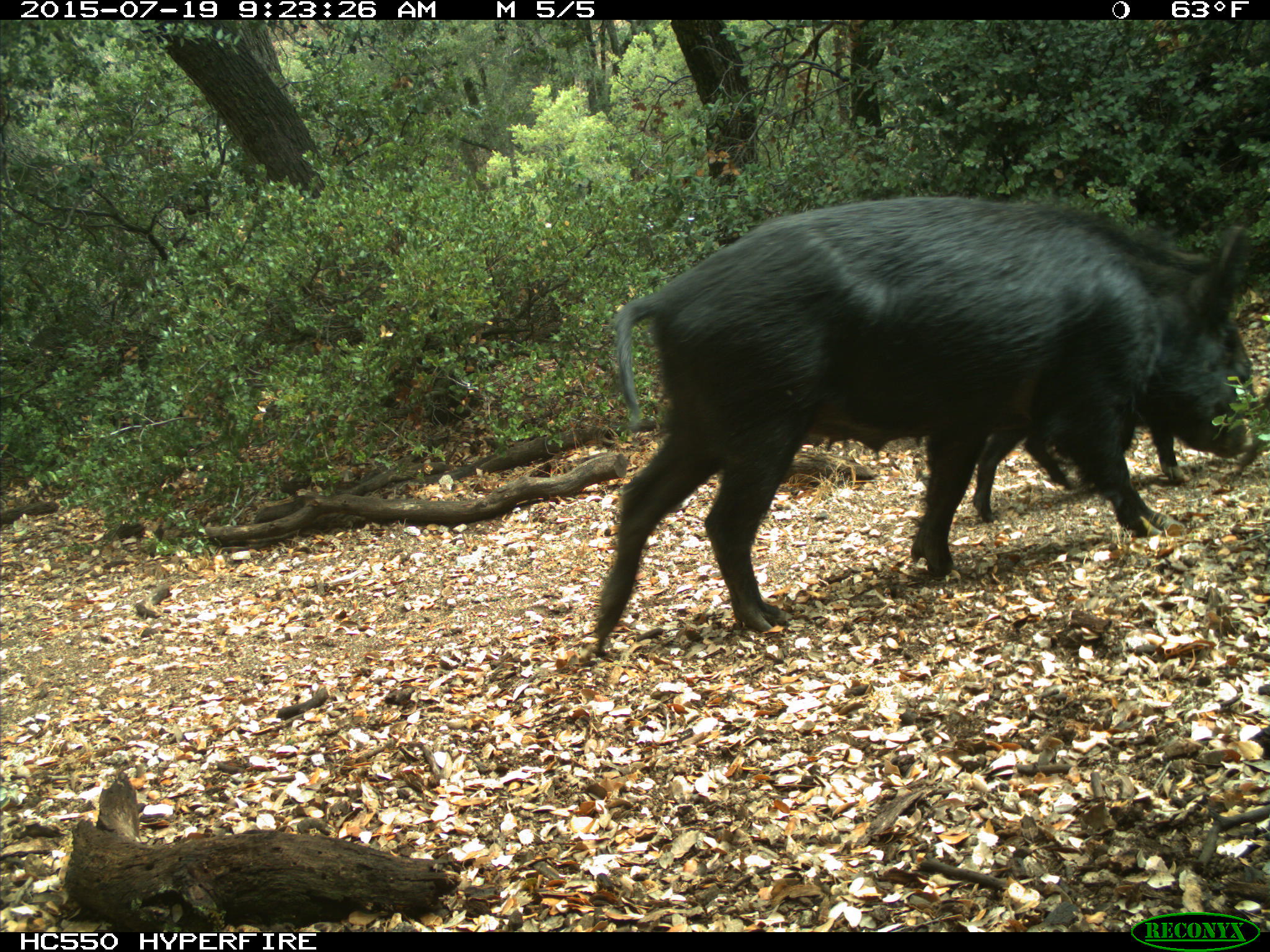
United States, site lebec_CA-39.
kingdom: Animalia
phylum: Chordata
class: Mammalia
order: Artiodactyla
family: Suidae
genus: Sus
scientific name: Sus scrofa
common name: wild boar